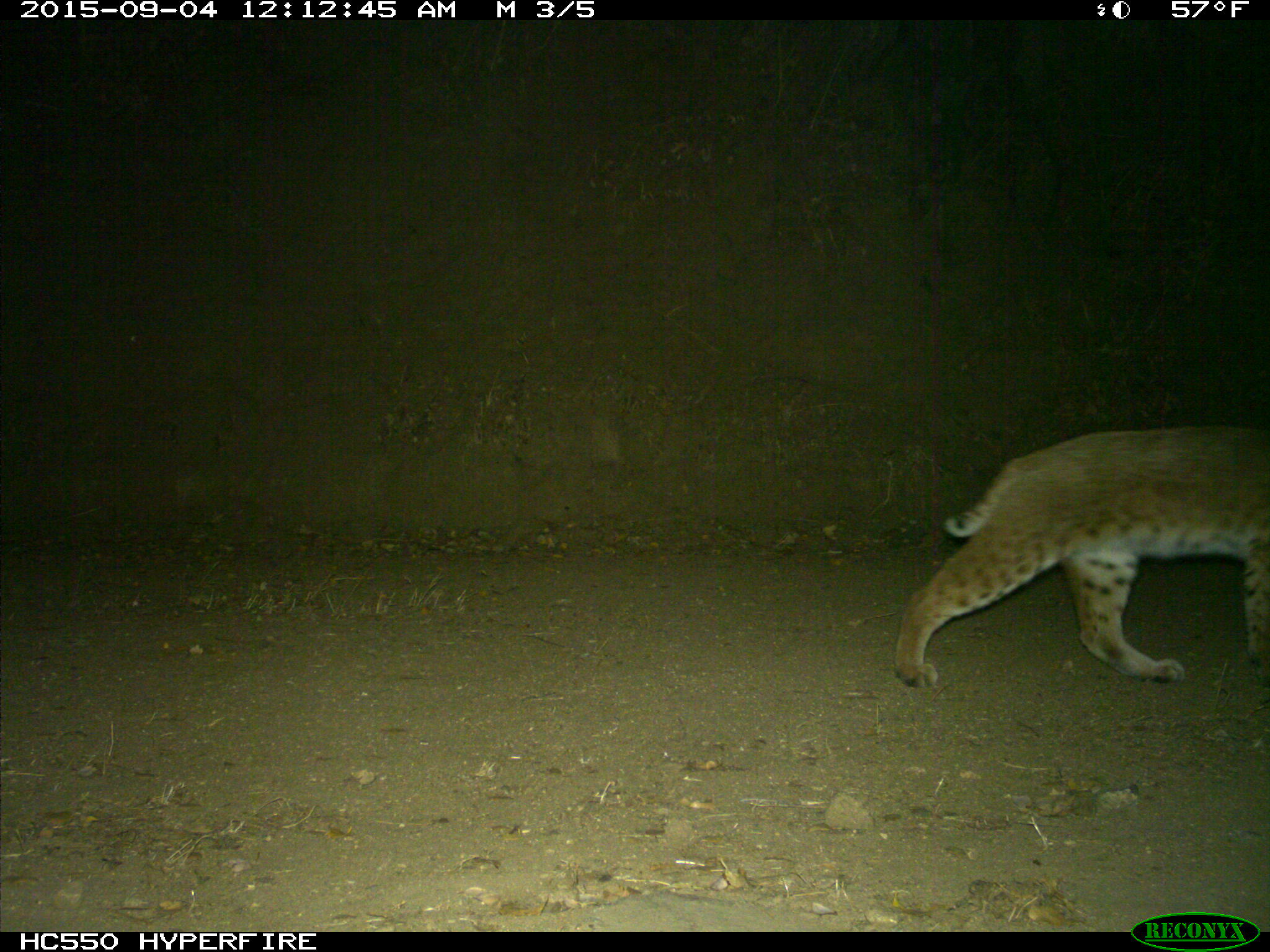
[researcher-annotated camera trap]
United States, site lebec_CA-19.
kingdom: Animalia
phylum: Chordata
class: Mammalia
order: Carnivora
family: Felidae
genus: Lynx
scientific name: Lynx rufus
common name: bobcat